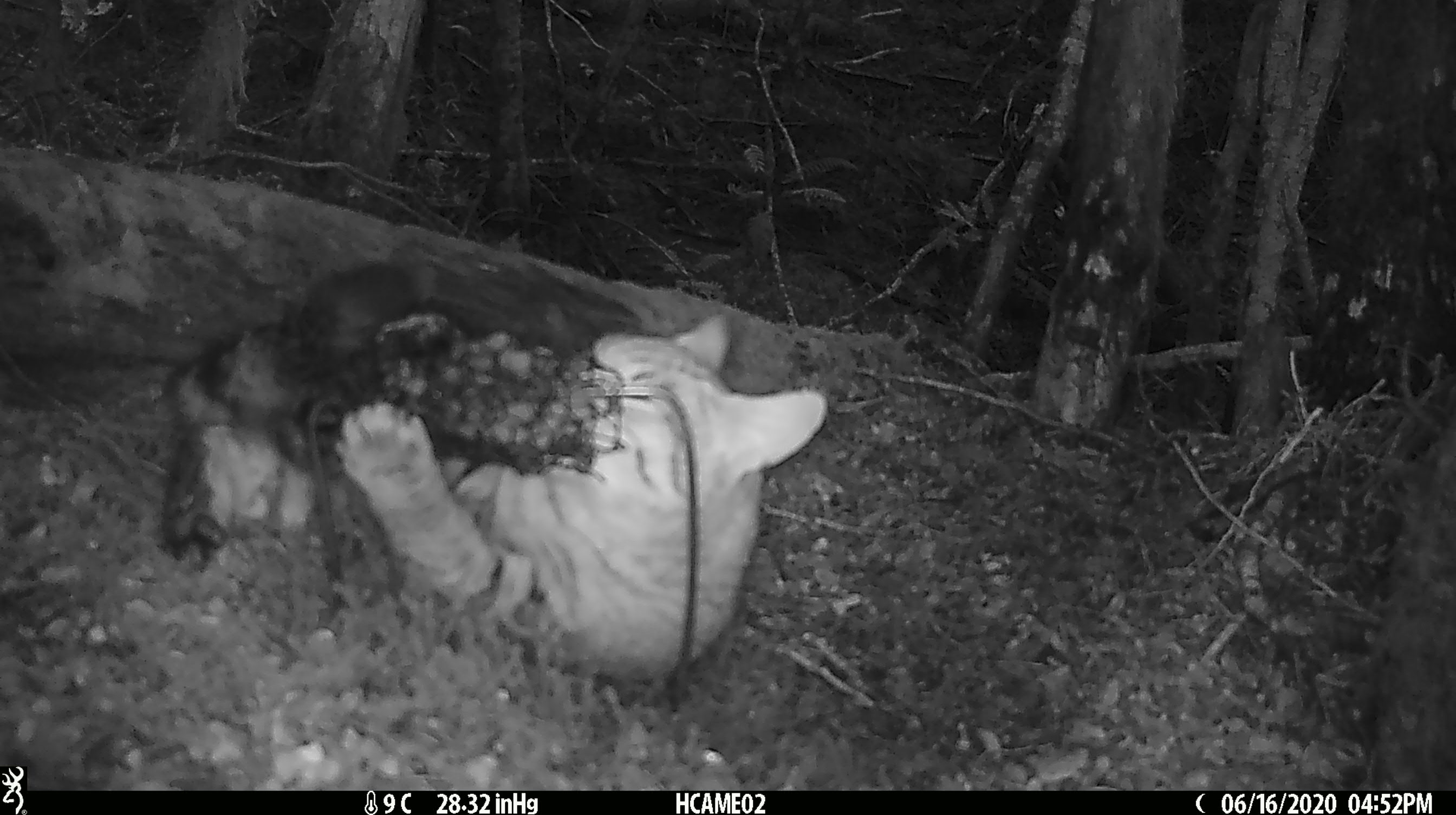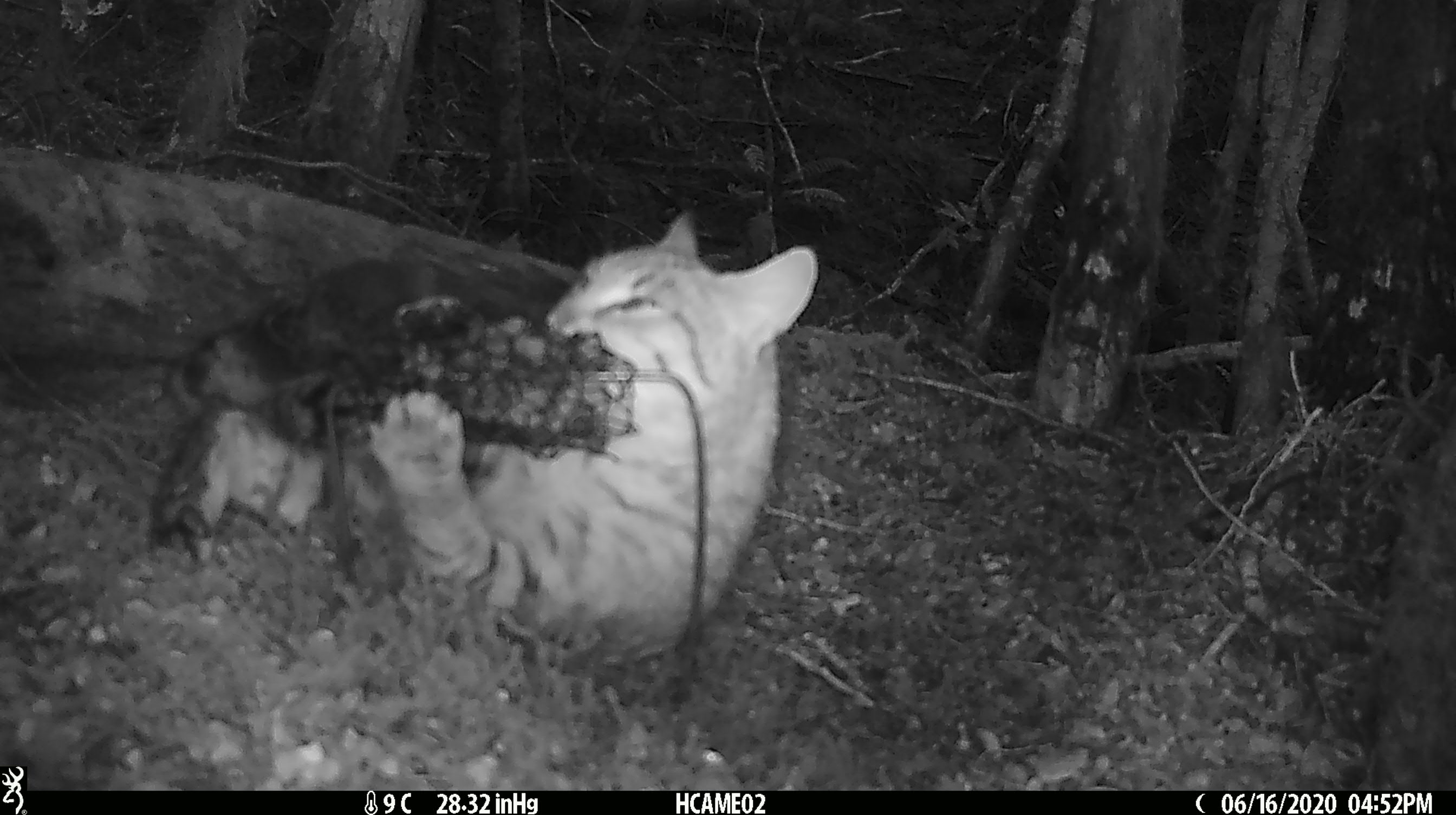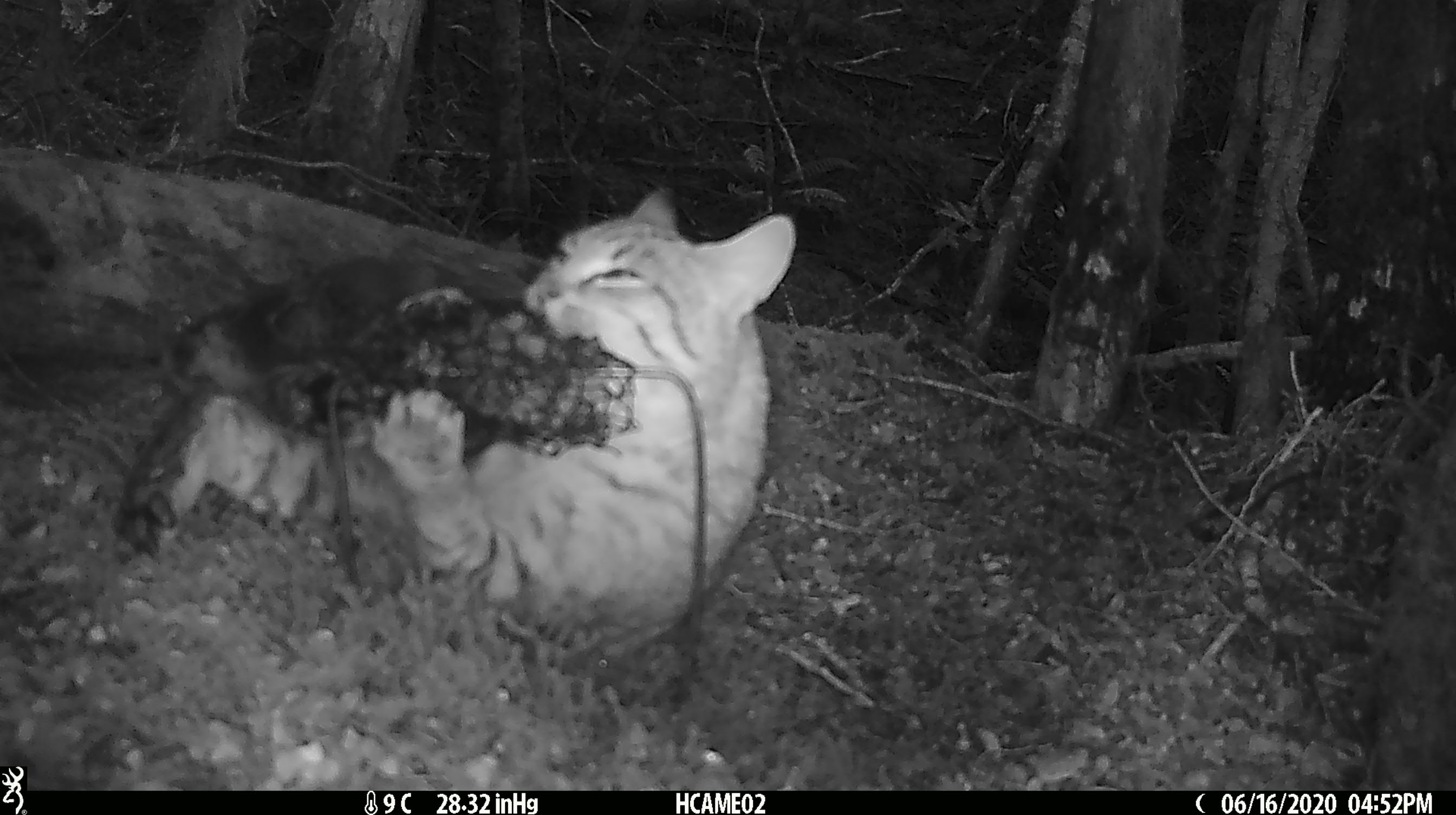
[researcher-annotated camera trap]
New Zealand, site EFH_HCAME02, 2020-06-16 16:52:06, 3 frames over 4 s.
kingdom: Animalia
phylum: Chordata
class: Mammalia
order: Carnivora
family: Felidae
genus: Felis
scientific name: Felis catus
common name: domestic cat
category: cat